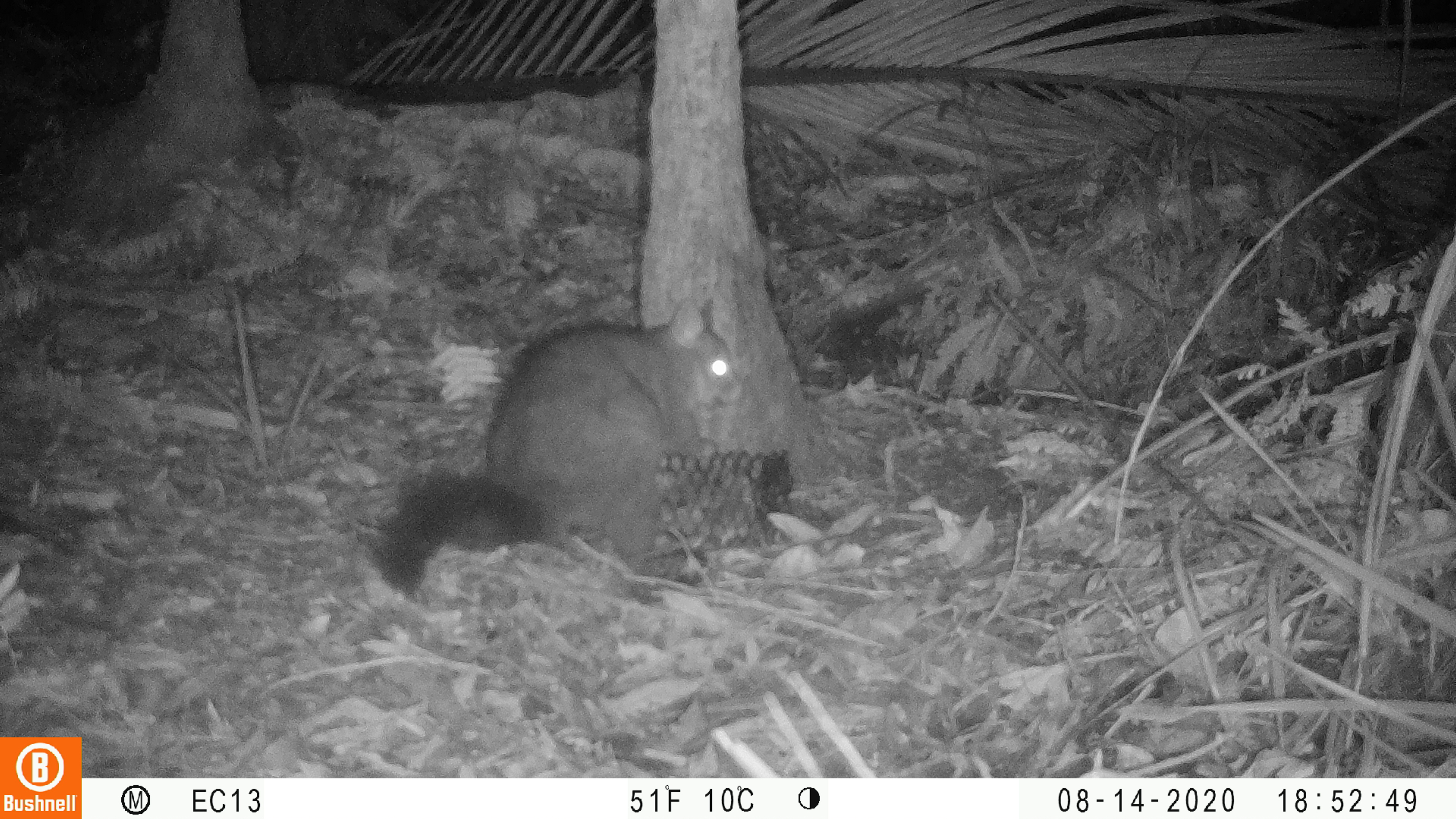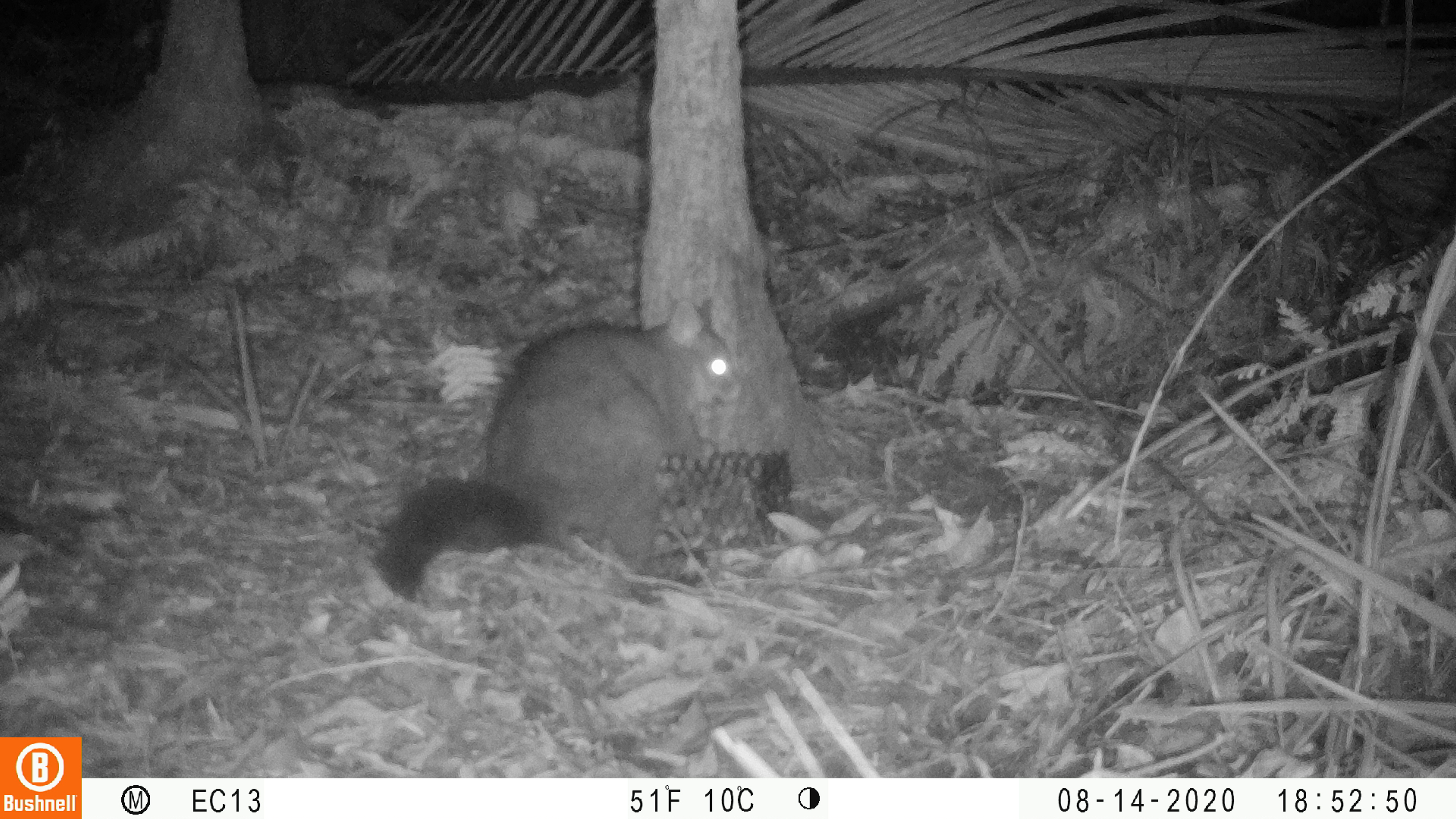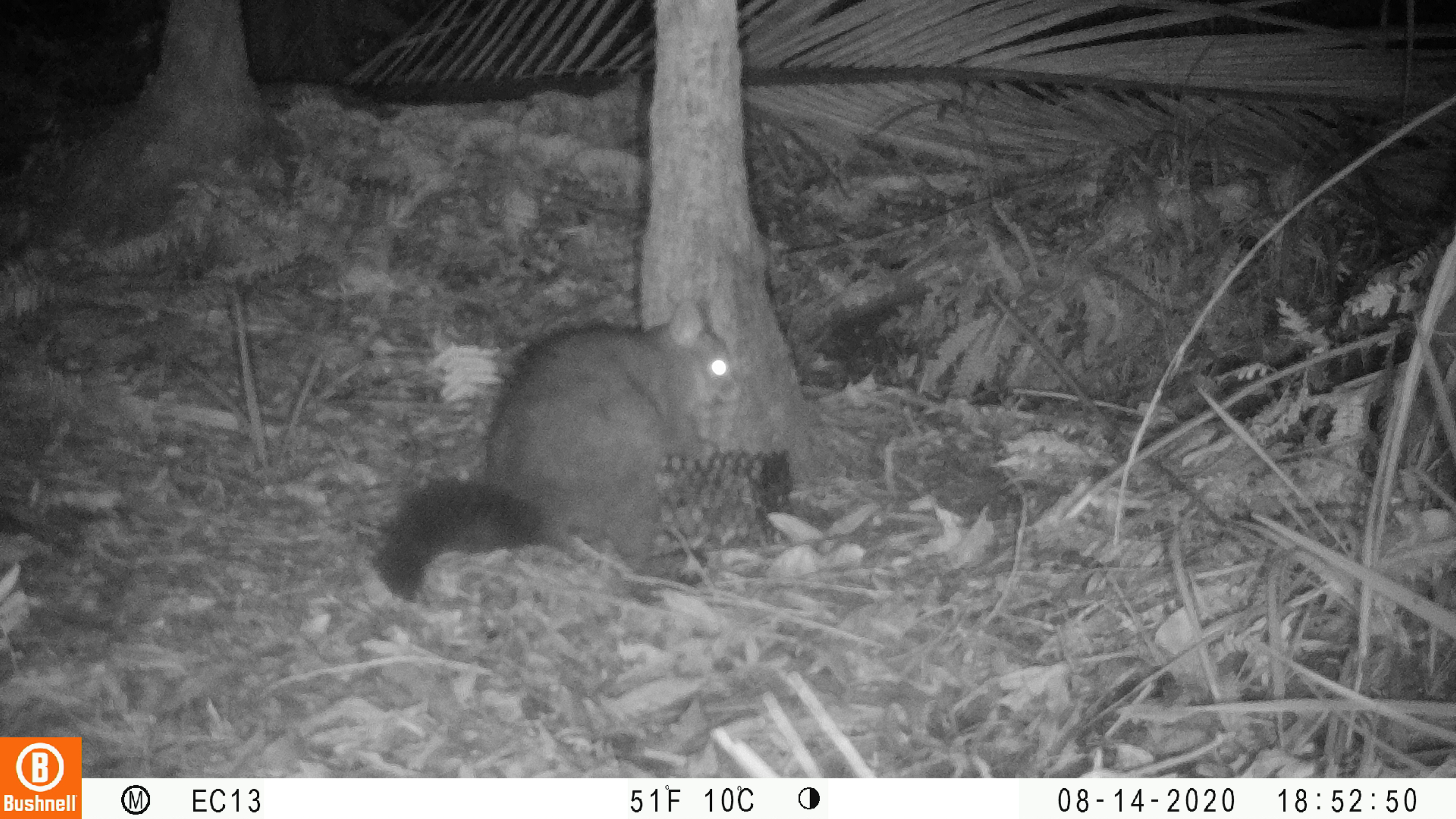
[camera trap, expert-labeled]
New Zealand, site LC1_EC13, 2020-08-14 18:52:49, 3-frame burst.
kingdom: Animalia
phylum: Chordata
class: Mammalia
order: Diprotodontia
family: Phalangeridae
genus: Trichosurus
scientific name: Trichosurus vulpecula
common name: common brushtail possum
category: possum